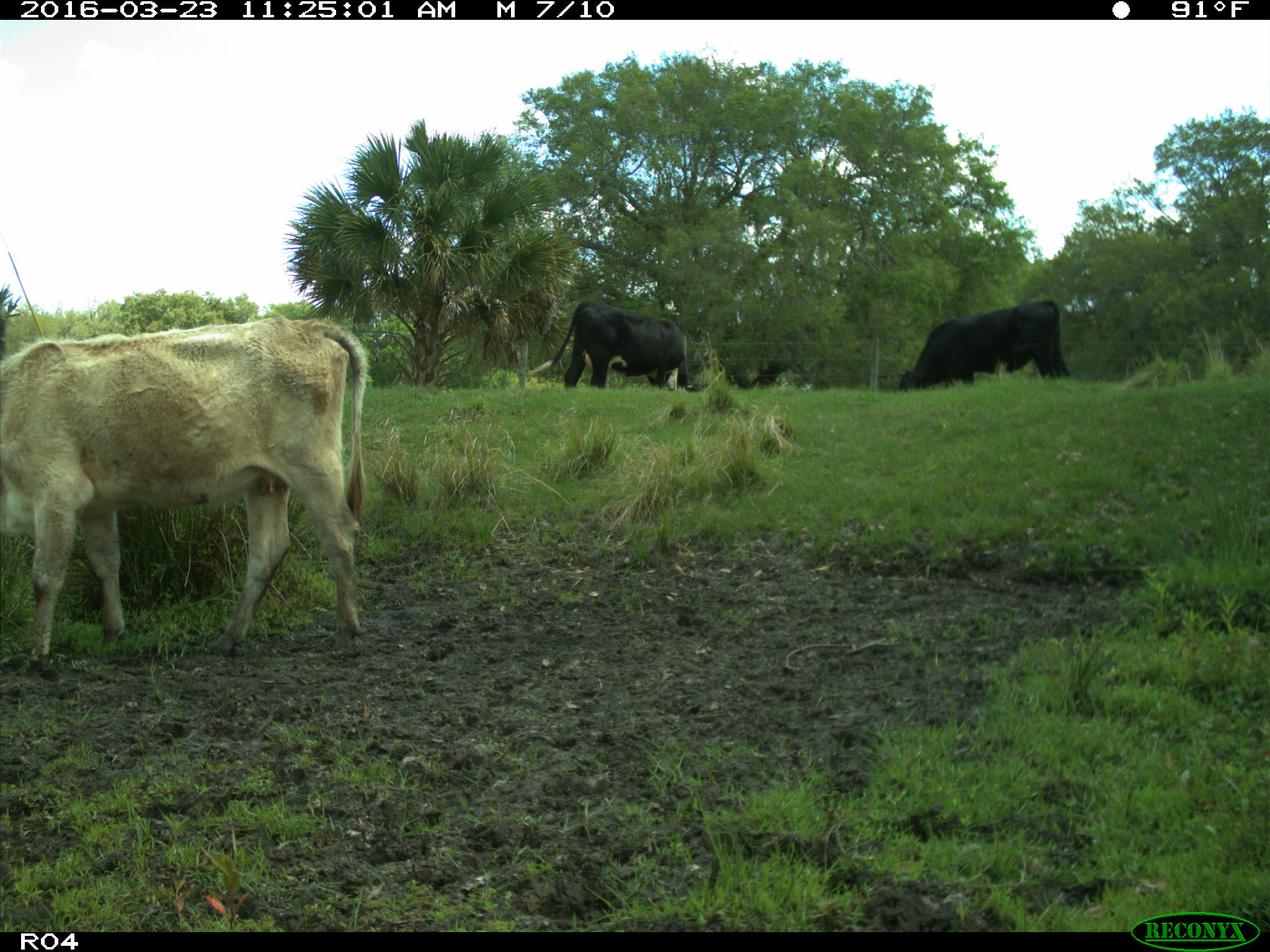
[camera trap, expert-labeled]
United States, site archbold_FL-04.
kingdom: Animalia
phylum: Chordata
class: Mammalia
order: Artiodactyla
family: Bovidae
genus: Bos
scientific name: Bos taurus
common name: domestic cow